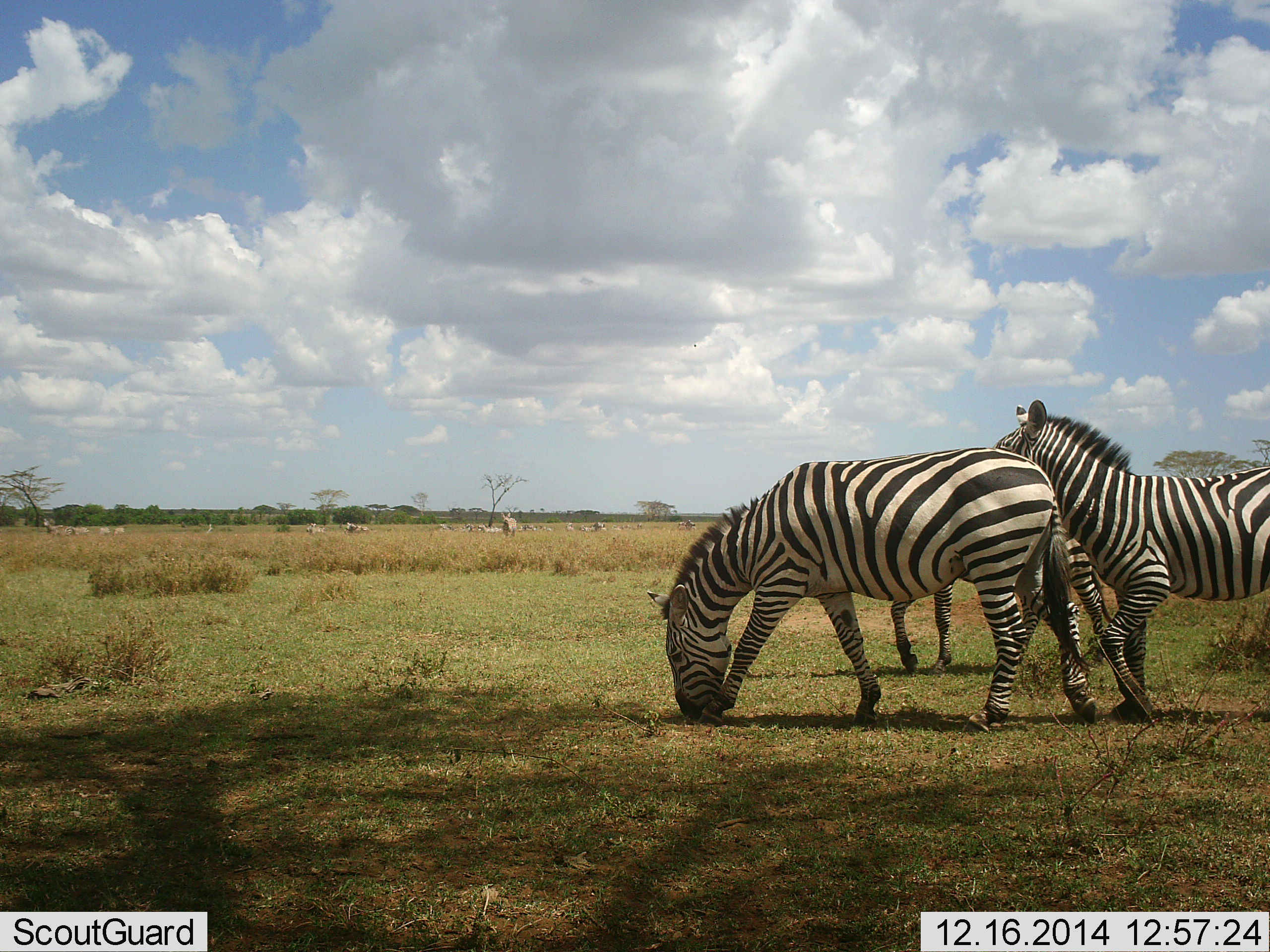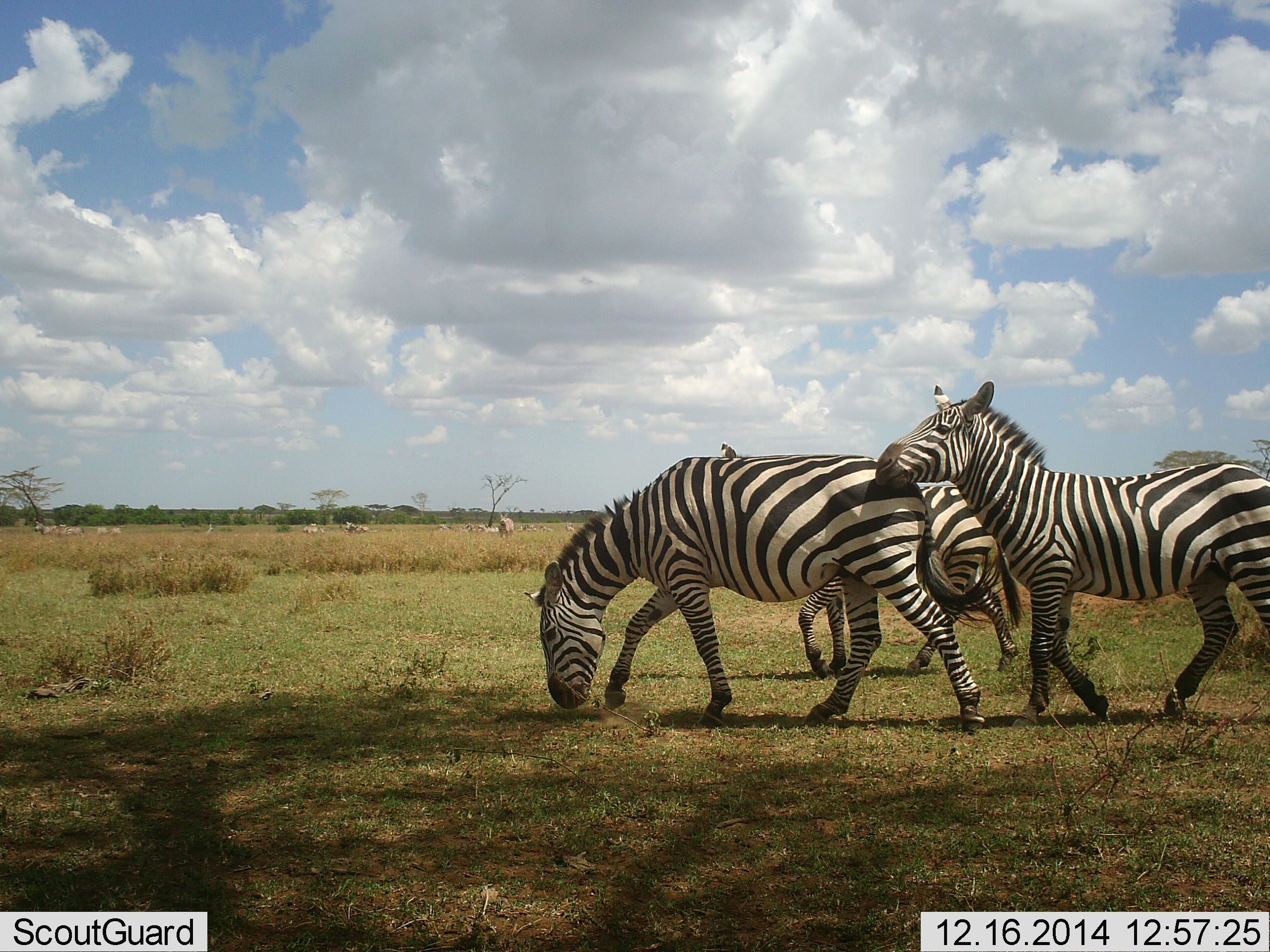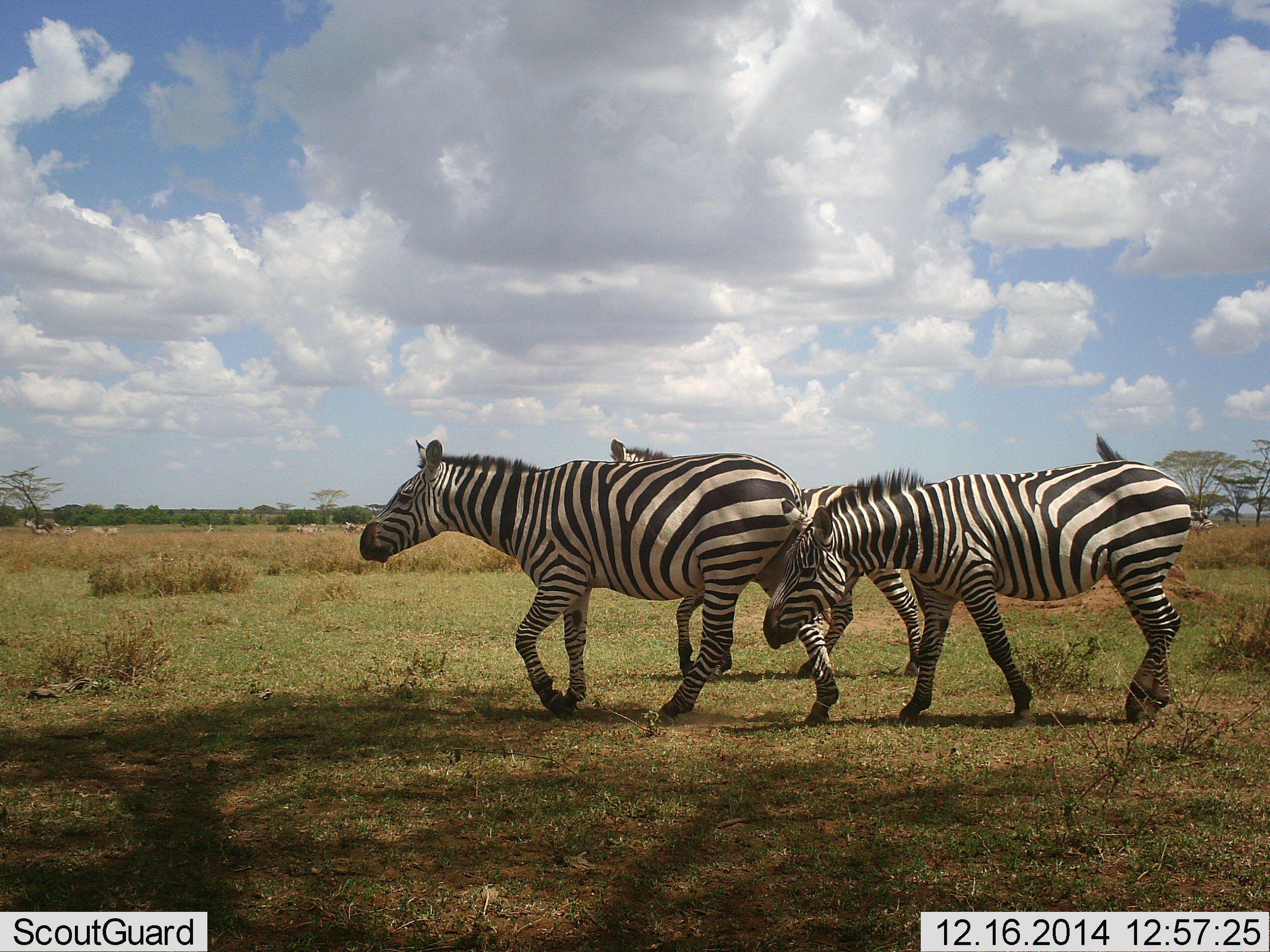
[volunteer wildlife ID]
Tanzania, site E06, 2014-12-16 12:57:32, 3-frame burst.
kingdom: Animalia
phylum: Chordata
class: Mammalia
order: Perissodactyla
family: Equidae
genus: Equus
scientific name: Equus quagga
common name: plains zebra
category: zebra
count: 3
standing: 20%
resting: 0%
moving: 90%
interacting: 30%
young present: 0%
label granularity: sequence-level